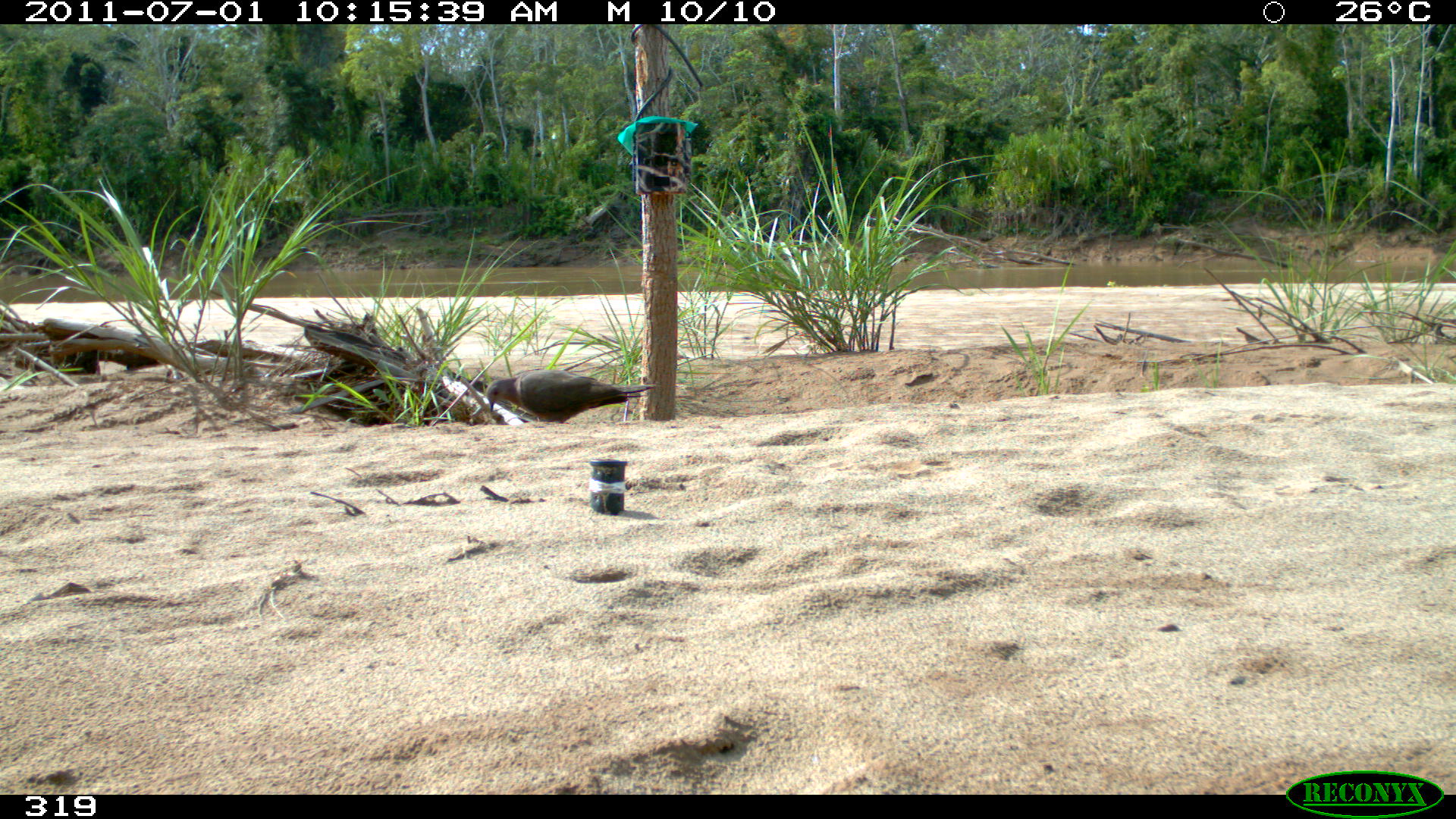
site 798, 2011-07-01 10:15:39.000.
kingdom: Animalia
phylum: Chordata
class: Aves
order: Columbiformes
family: Columbidae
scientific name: Columbidae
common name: dove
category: paloma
Paloma (dove) (Columbidae).